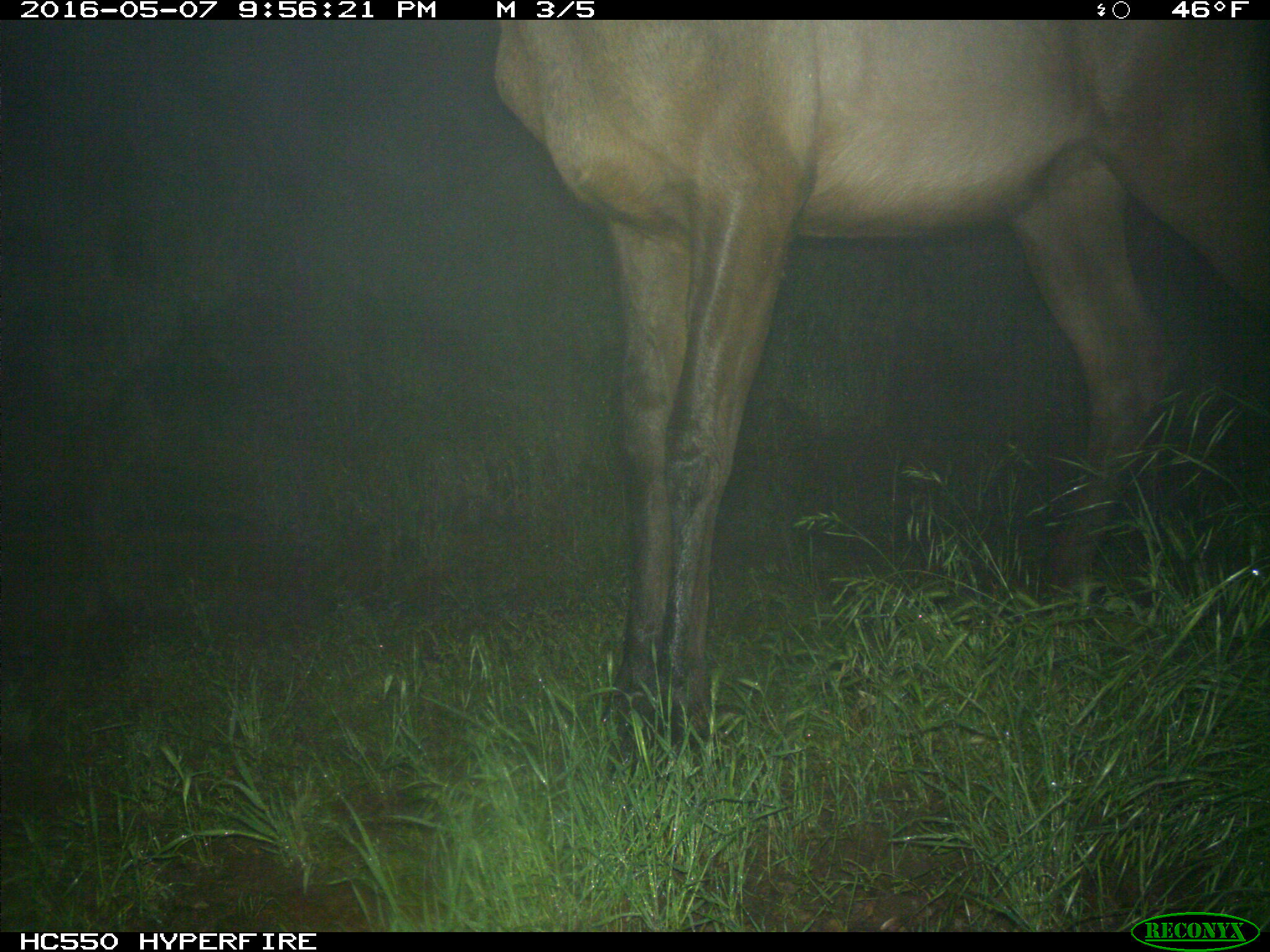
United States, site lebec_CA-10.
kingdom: Animalia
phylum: Chordata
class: Mammalia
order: Artiodactyla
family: Cervidae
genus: Cervus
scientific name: Cervus canadensis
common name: elk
Cervus canadensis (elk).